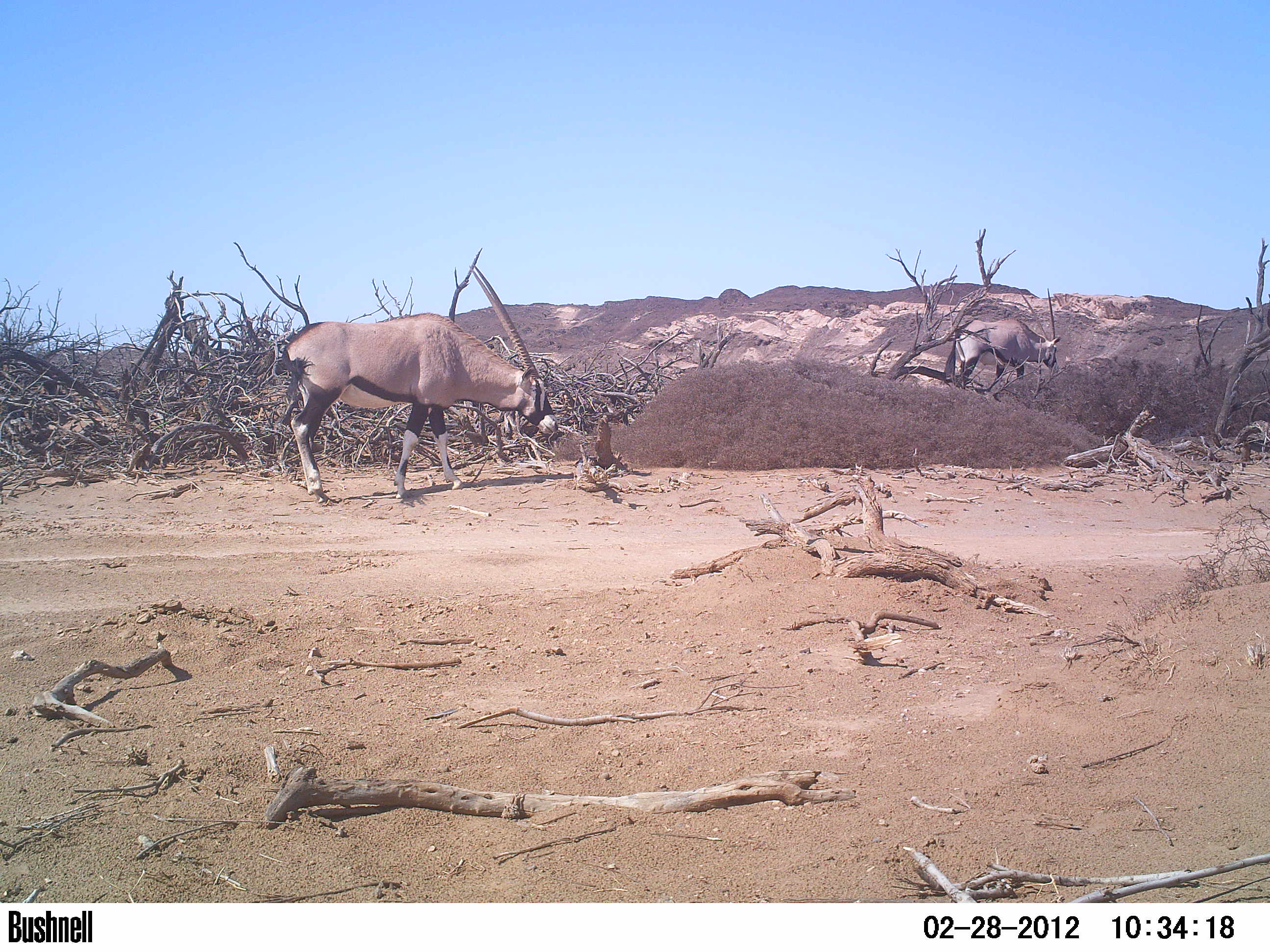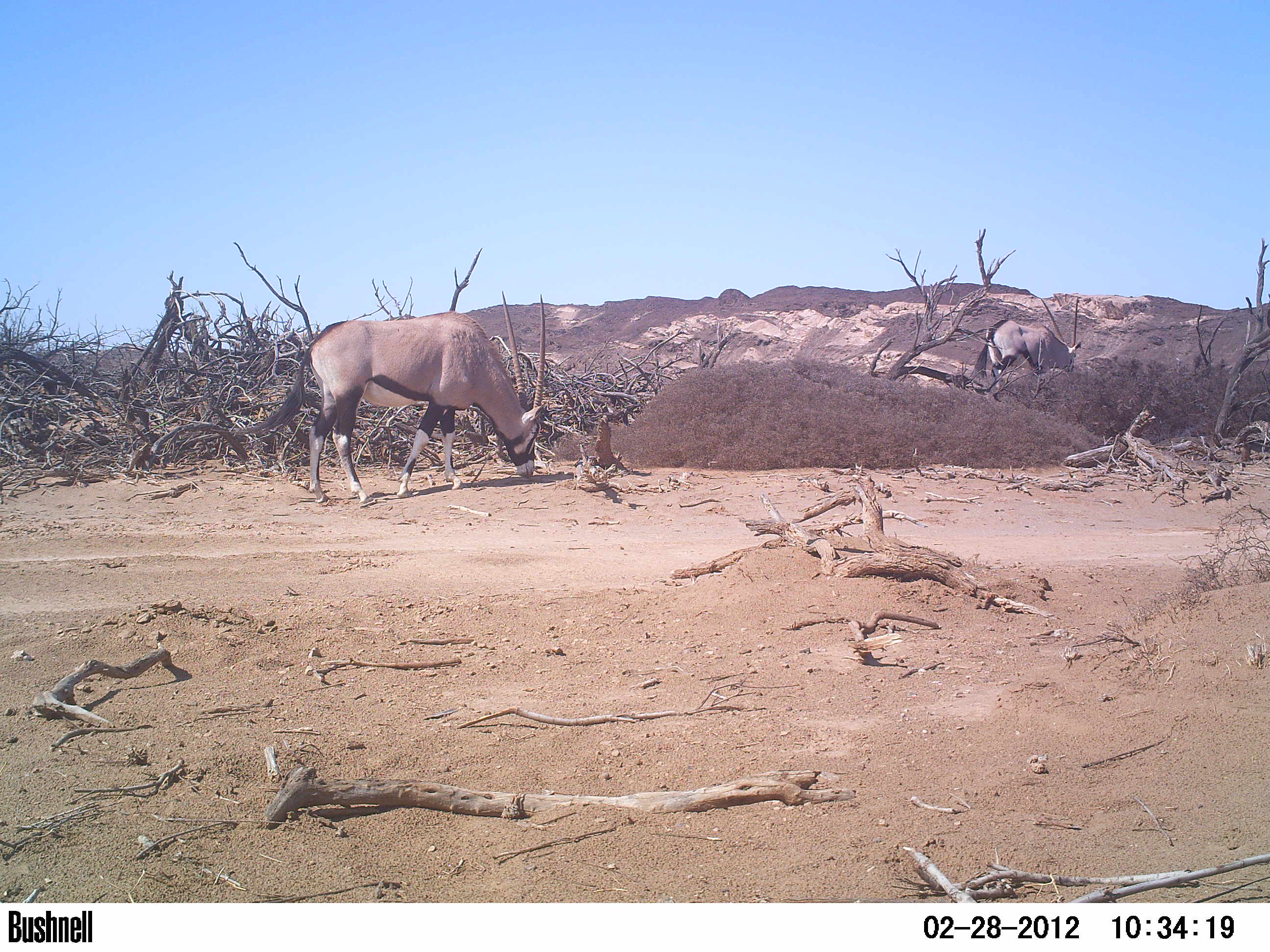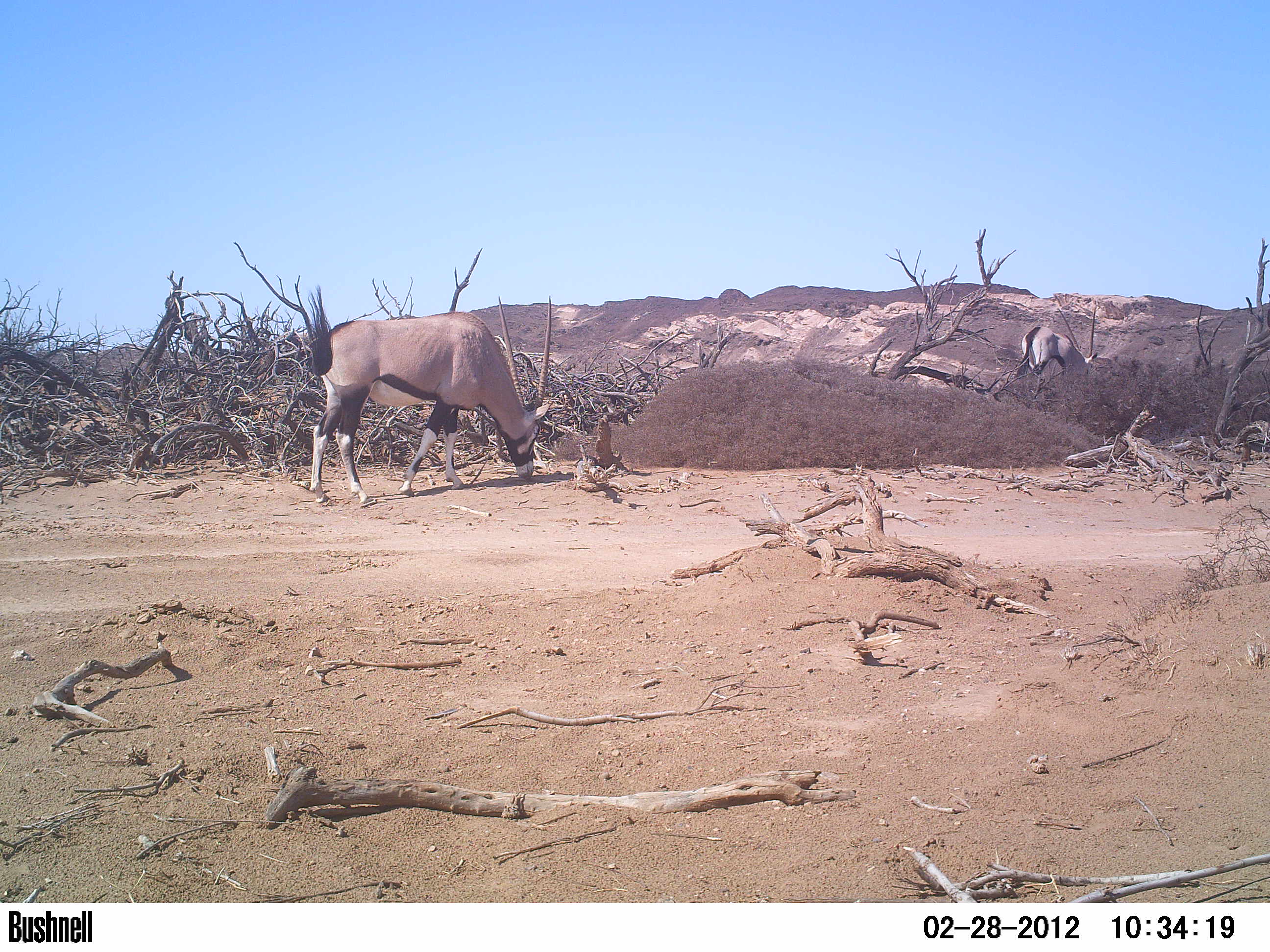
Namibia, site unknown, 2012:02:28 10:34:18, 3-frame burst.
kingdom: Animalia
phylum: Chordata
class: Mammalia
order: Artiodactyla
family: Bovidae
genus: Oryx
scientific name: Oryx gazella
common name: gemsbok